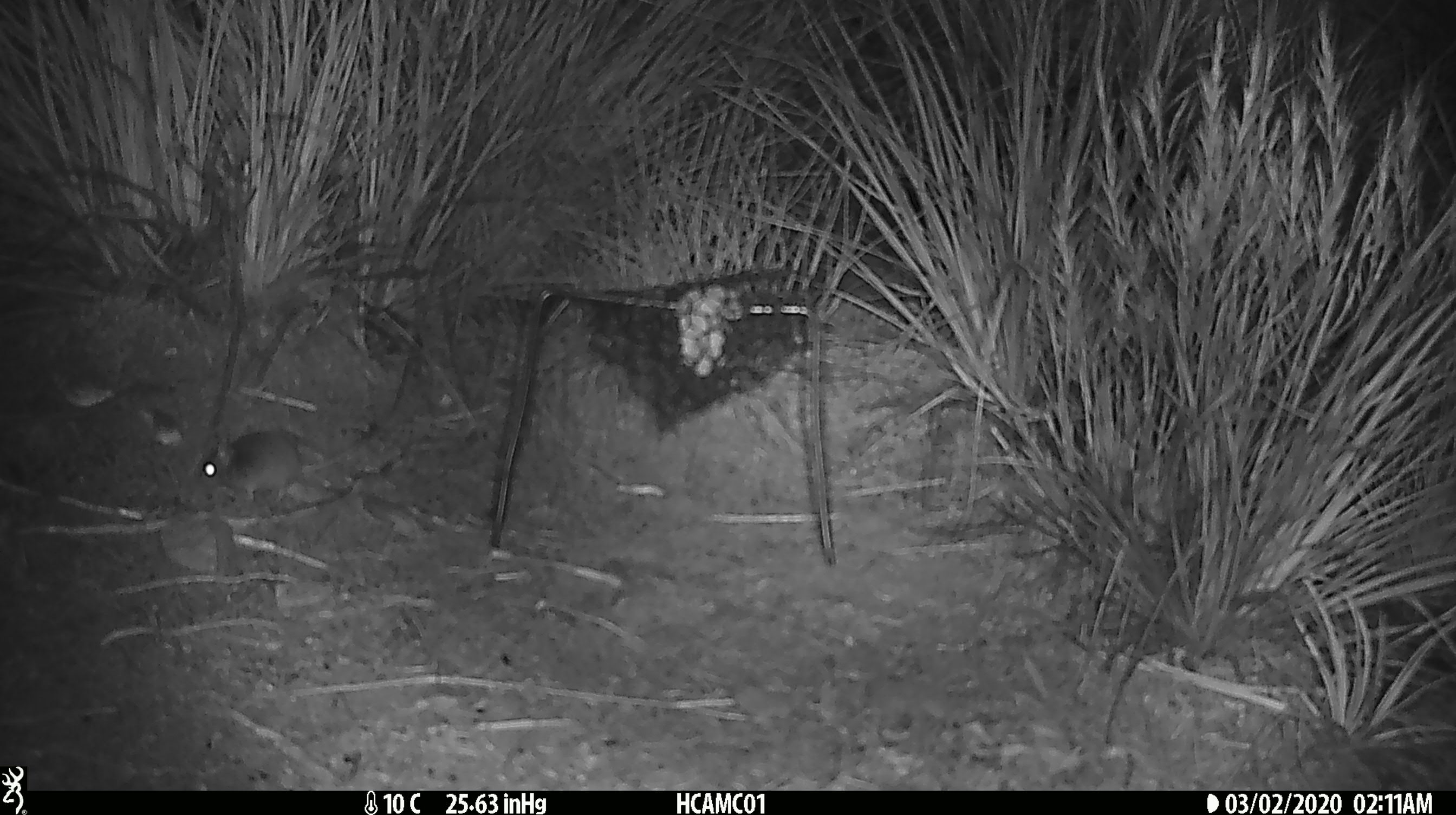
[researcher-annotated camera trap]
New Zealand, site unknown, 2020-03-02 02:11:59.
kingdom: Animalia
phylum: Chordata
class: Mammalia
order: Rodentia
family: Muridae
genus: Mus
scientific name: Mus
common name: mouse